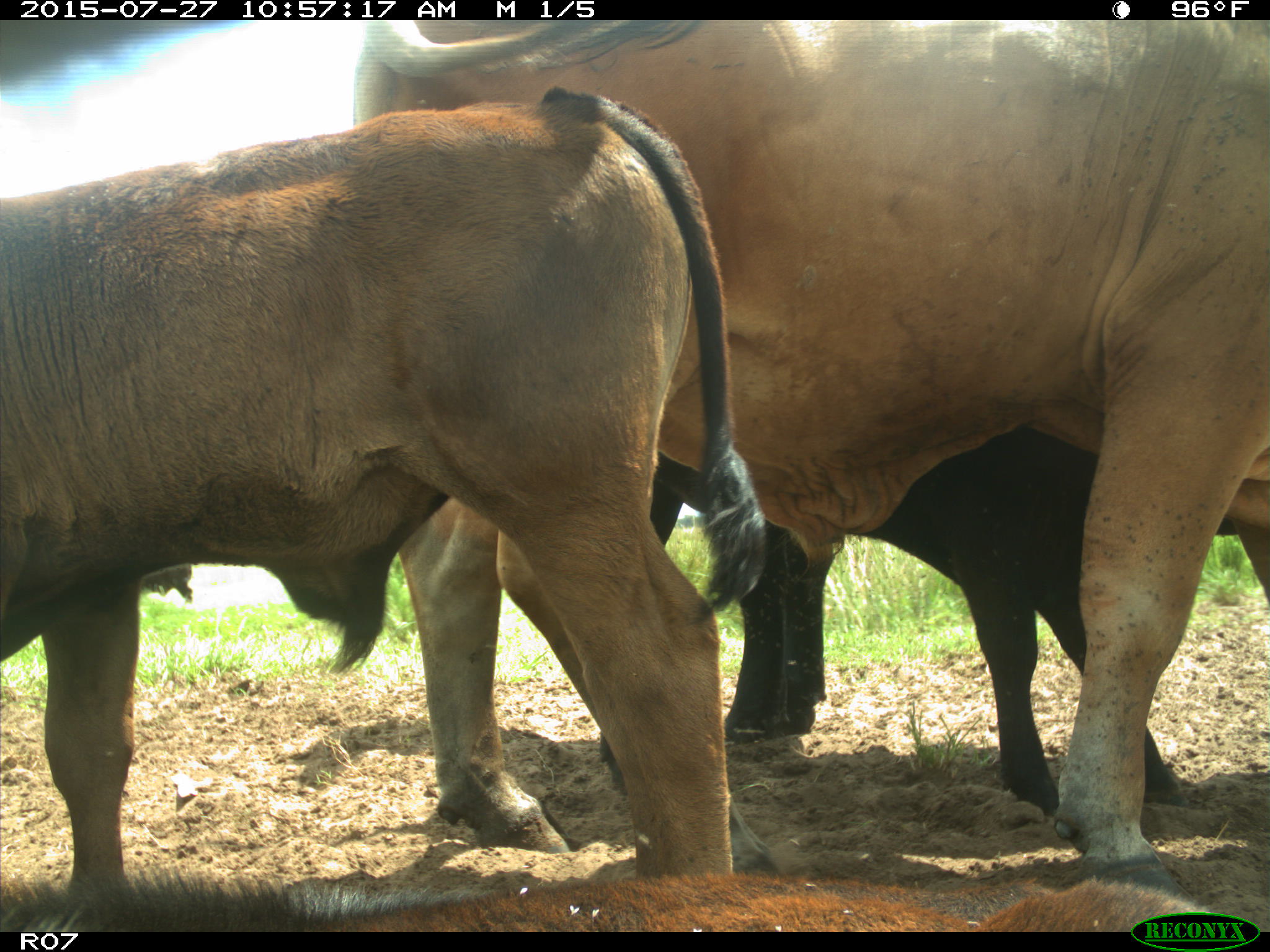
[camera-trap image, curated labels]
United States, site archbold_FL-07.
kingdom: Animalia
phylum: Chordata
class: Mammalia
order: Artiodactyla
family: Bovidae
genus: Bos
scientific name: Bos taurus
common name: domestic cow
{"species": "Bos taurus (domestic cow)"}